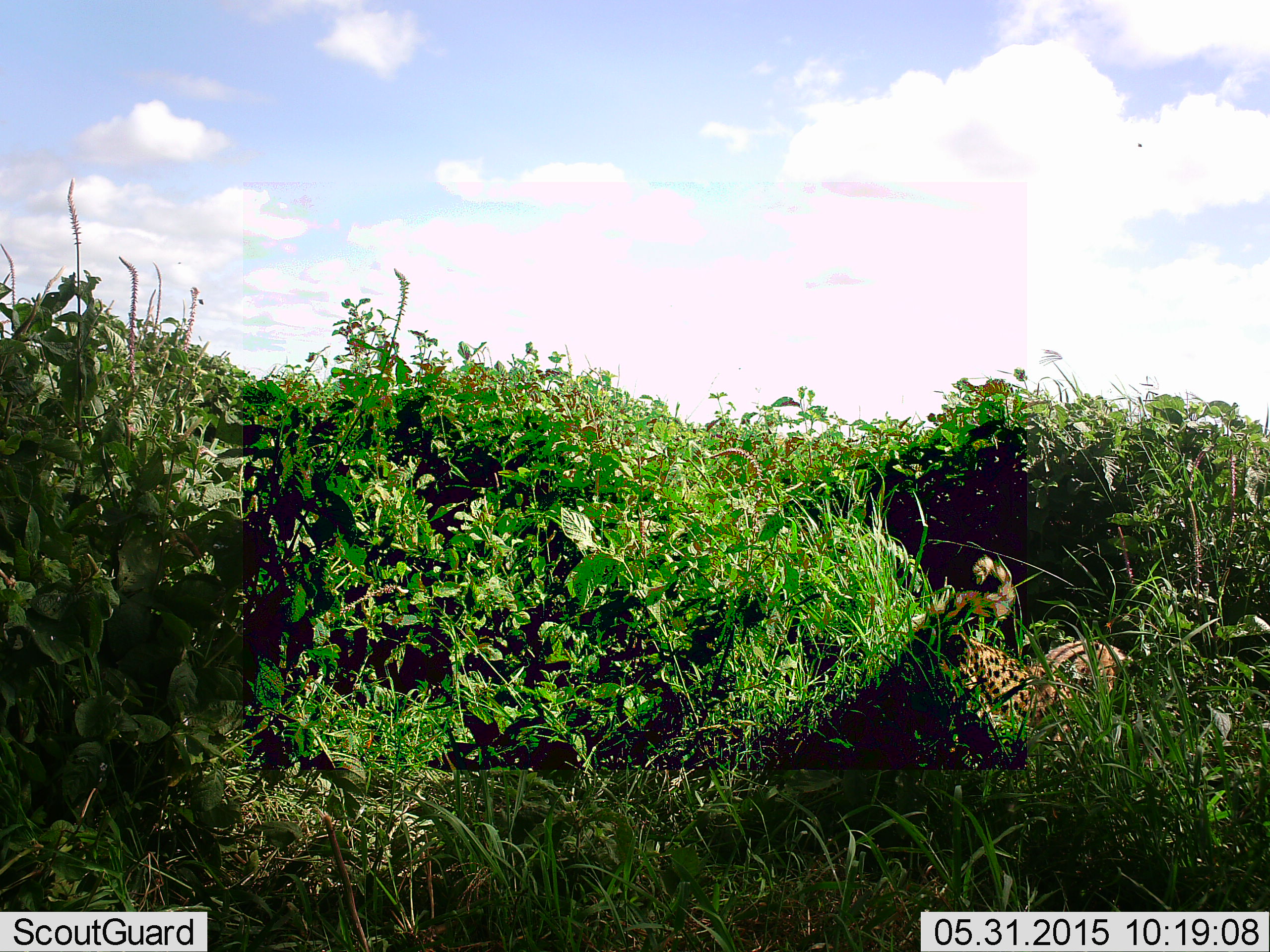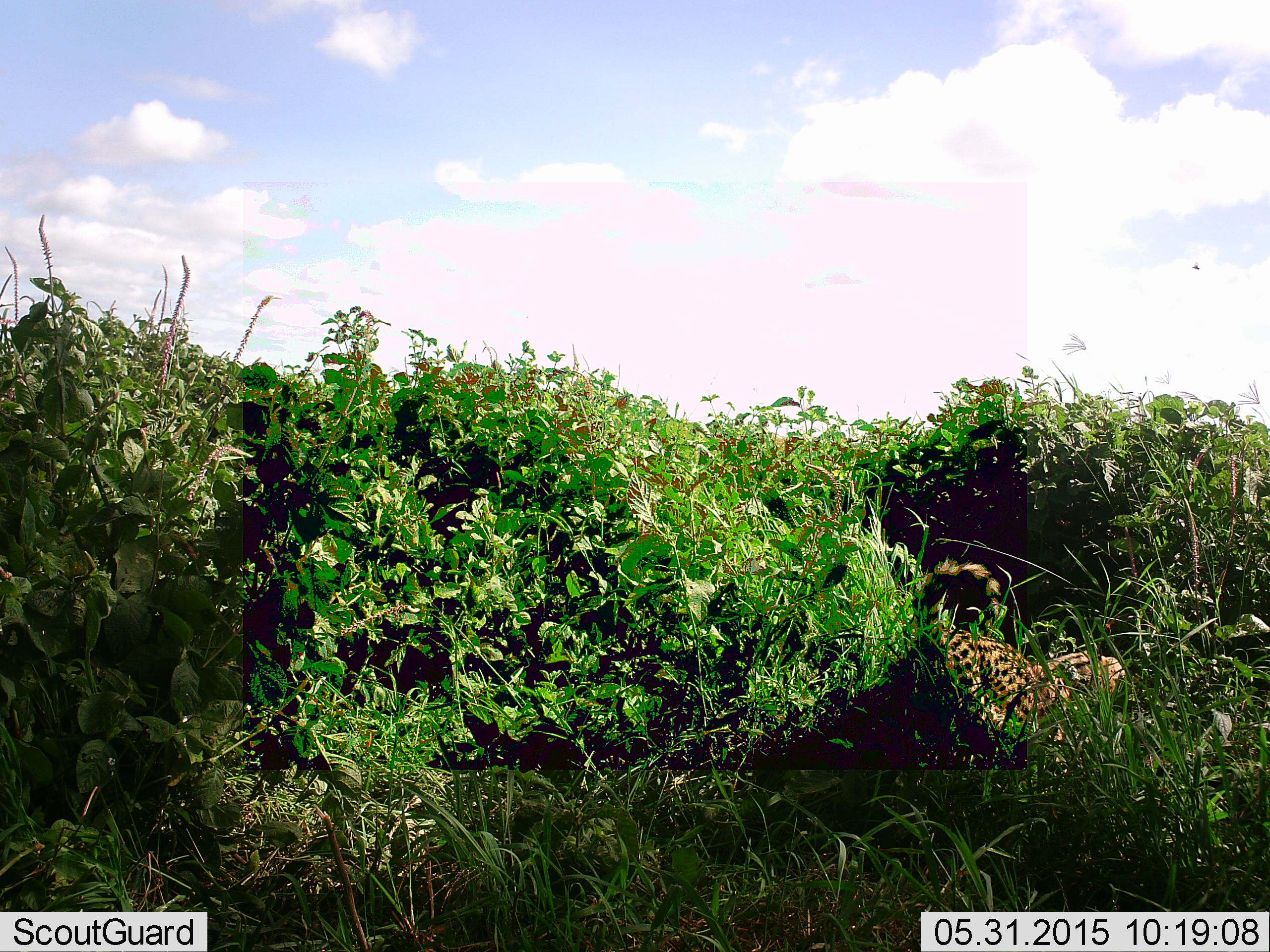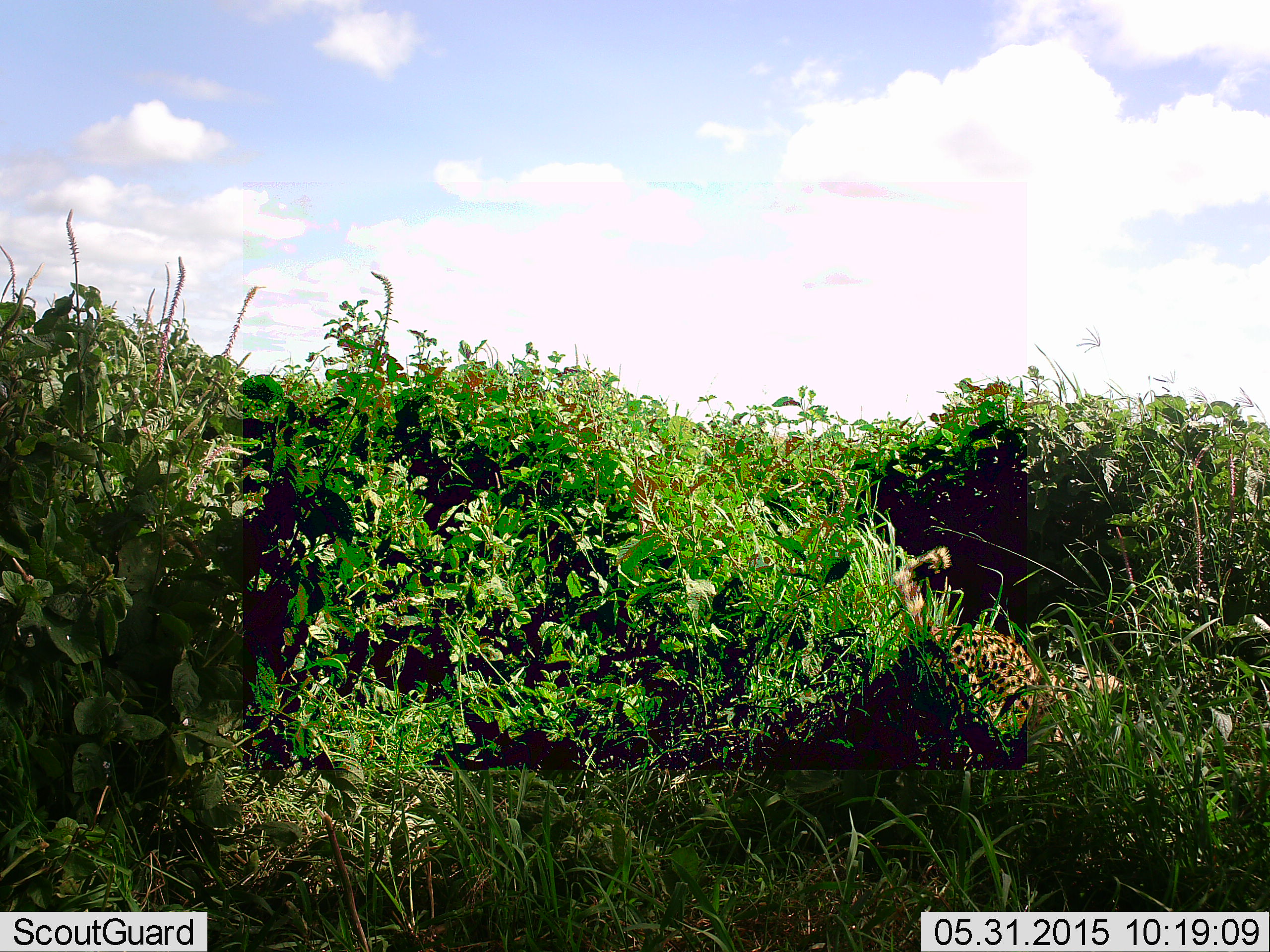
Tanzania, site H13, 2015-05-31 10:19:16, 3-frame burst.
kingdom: Animalia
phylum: Chordata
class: Mammalia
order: Carnivora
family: Felidae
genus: Leptailurus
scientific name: Leptailurus serval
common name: serval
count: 1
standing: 30%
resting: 0%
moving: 70%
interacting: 10%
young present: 0%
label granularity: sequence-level